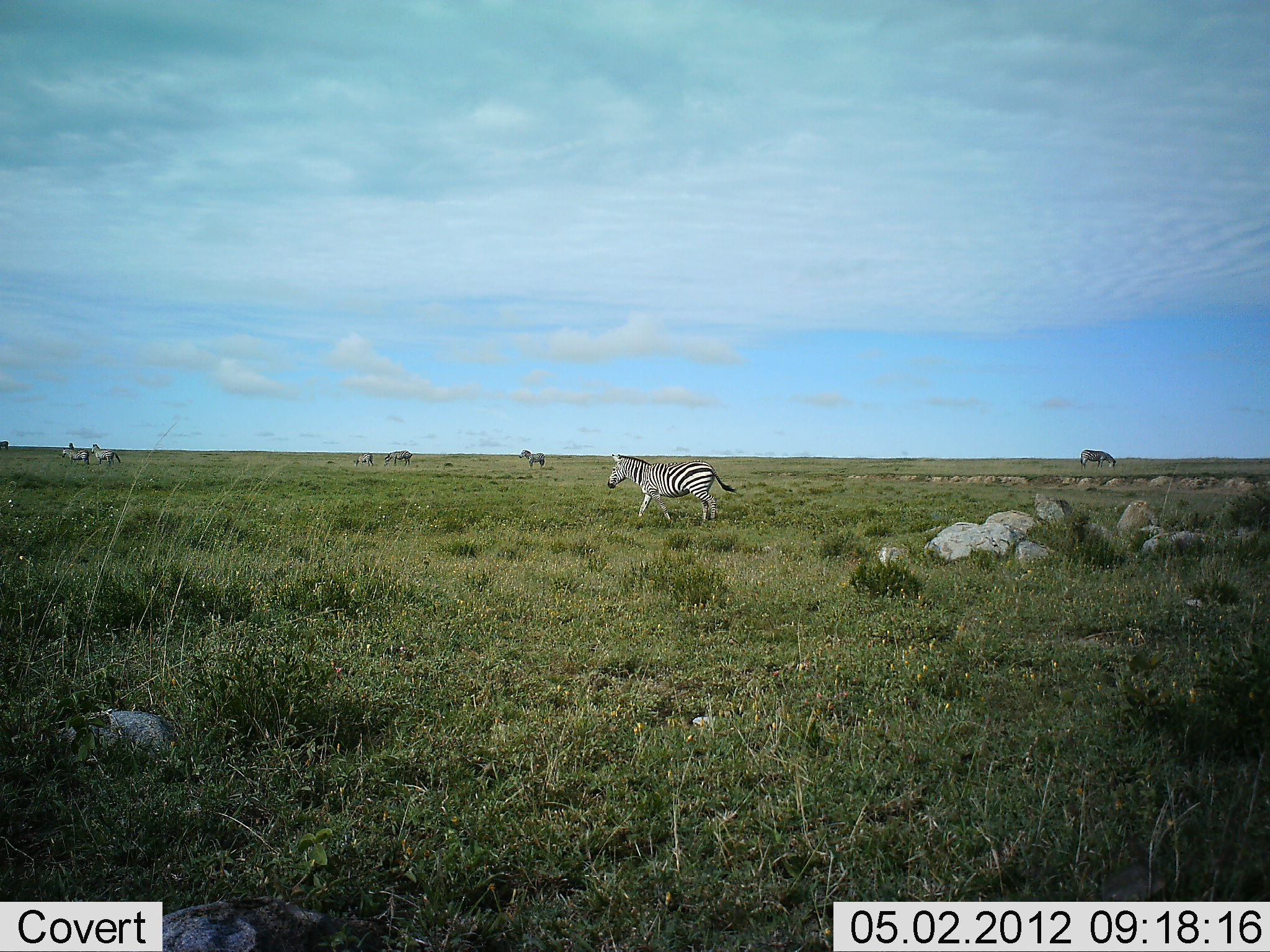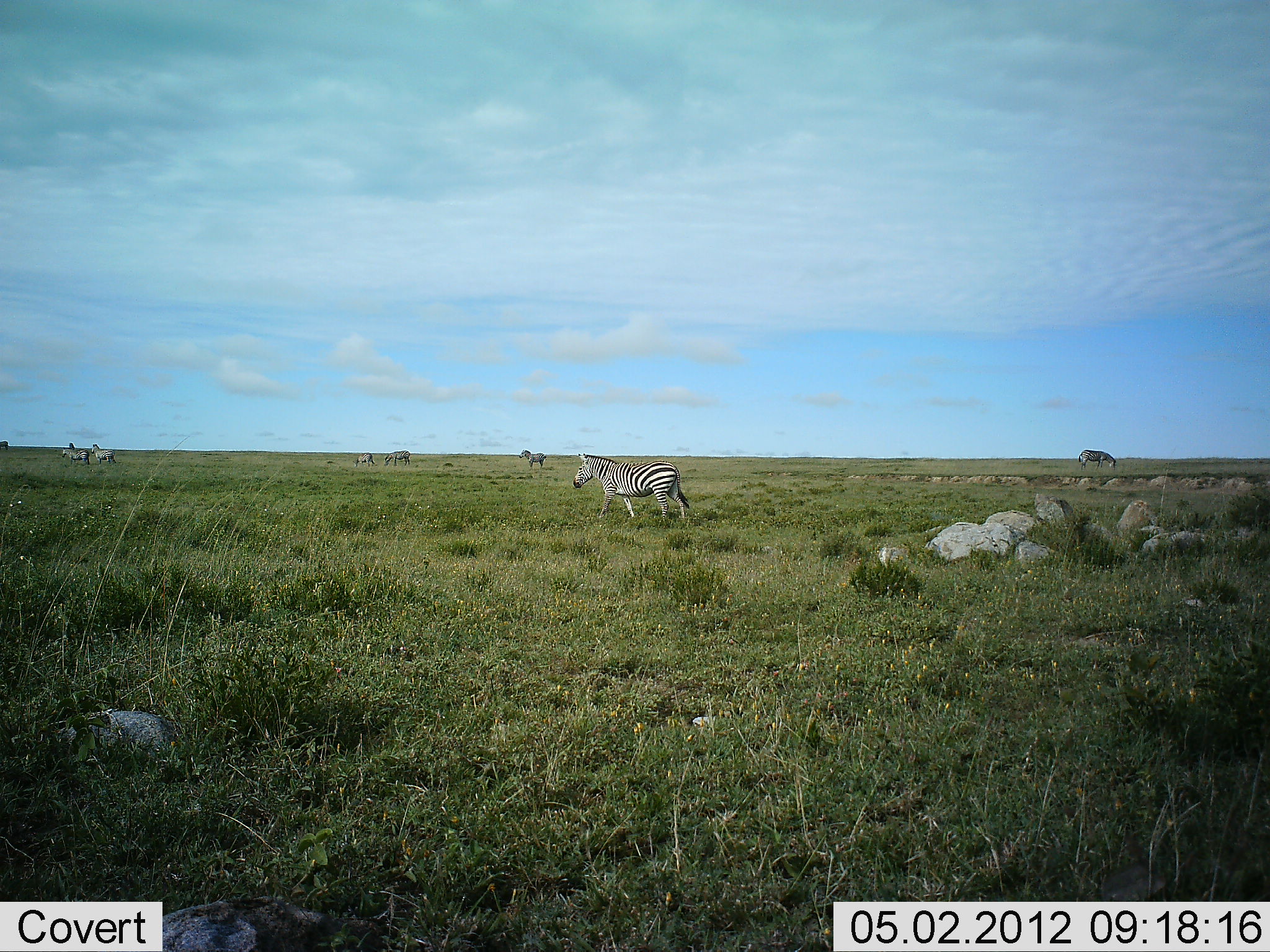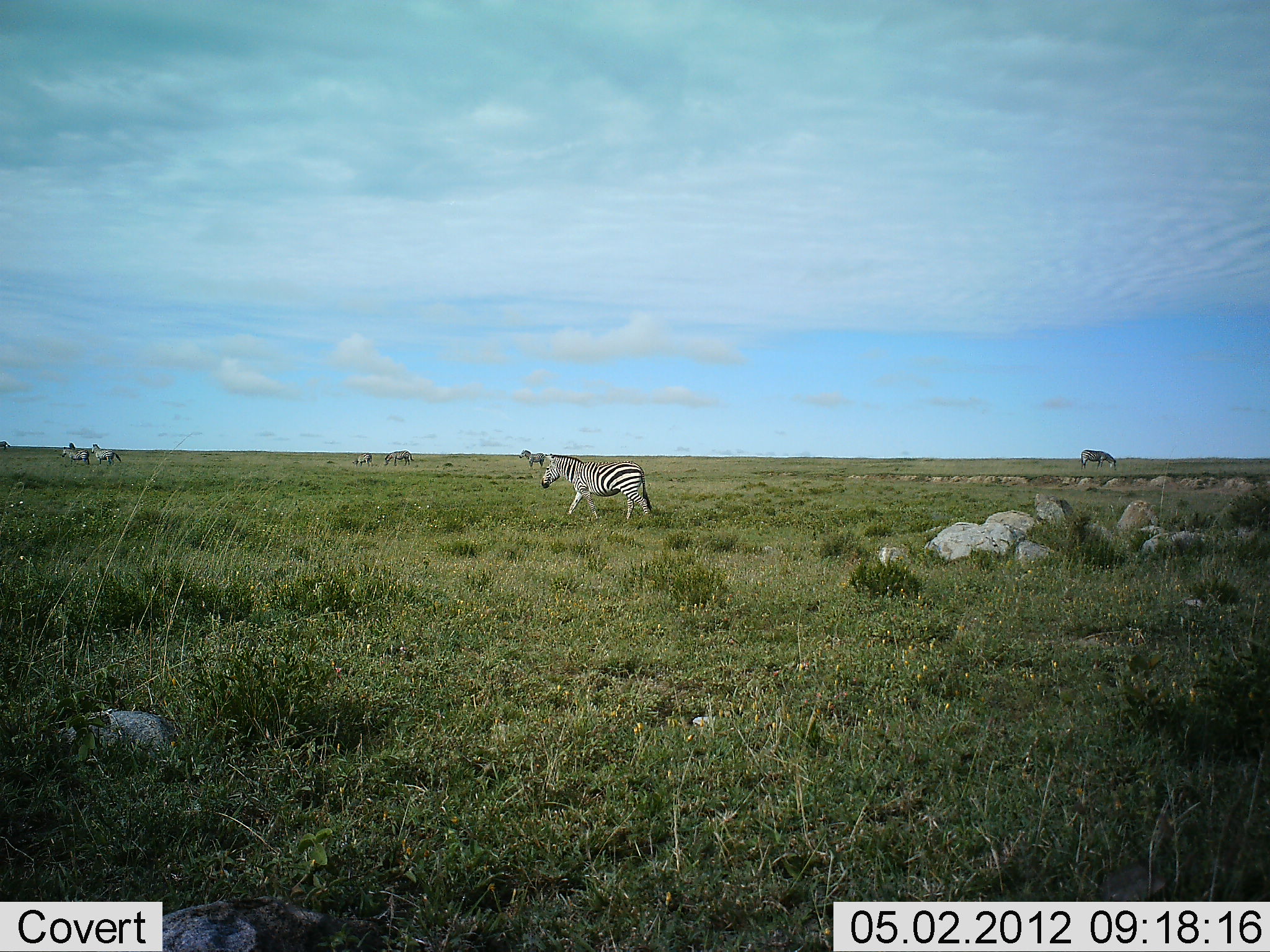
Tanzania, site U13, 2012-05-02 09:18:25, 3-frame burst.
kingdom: Animalia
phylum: Chordata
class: Mammalia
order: Perissodactyla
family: Equidae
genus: Equus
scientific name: Equus quagga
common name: plains zebra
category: zebra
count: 6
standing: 64%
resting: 0%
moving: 95%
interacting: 0%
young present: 0%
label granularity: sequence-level